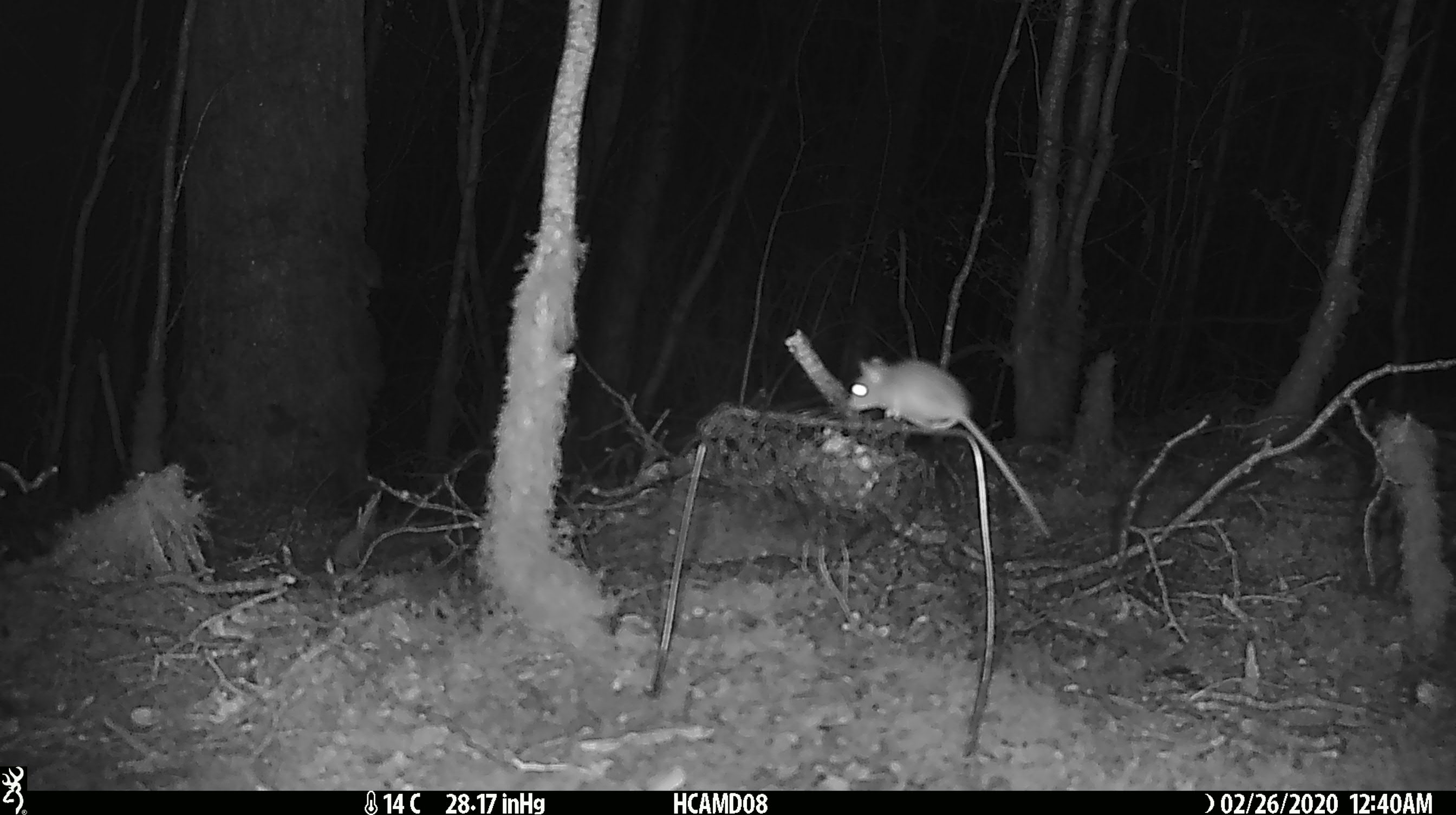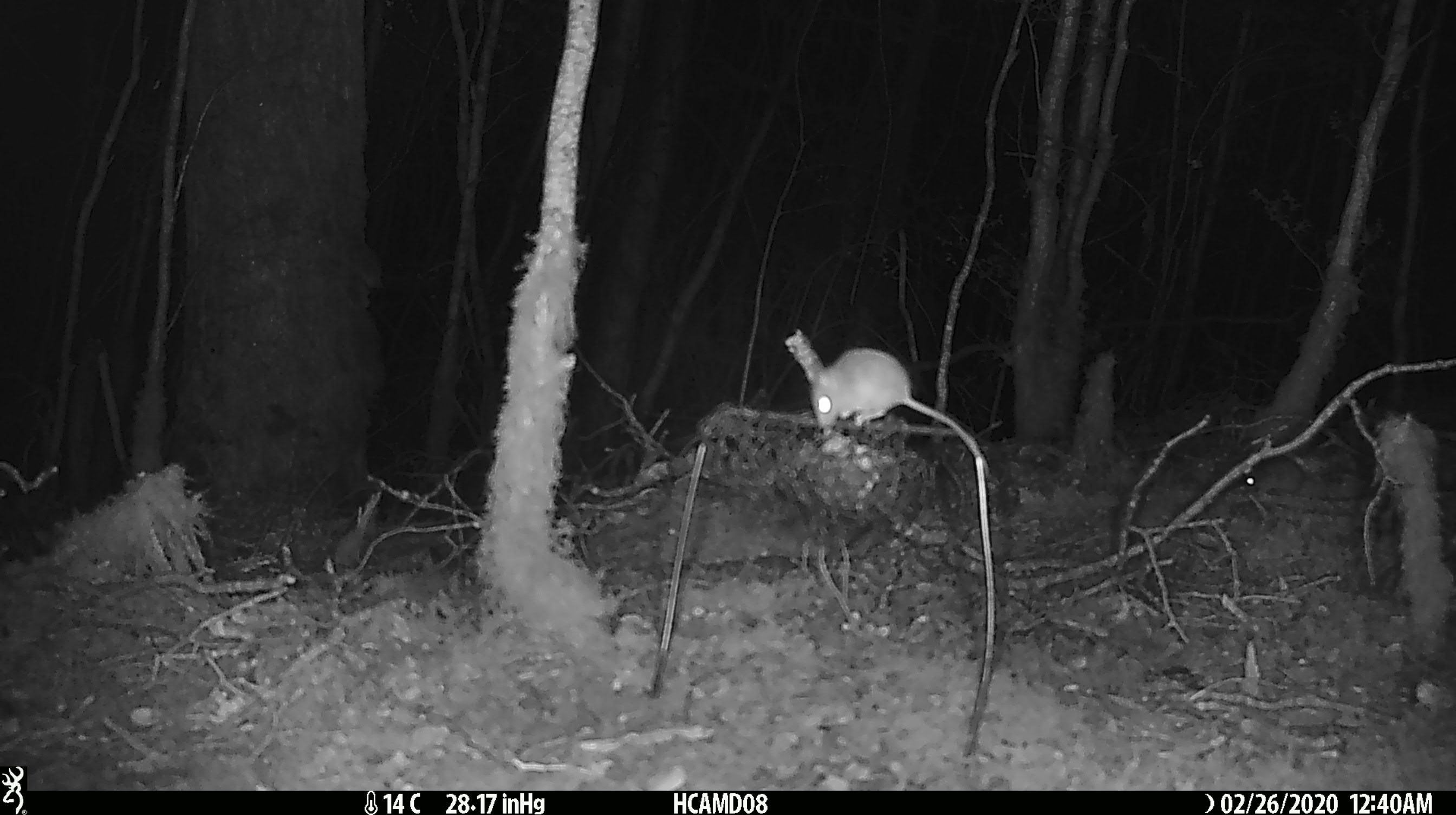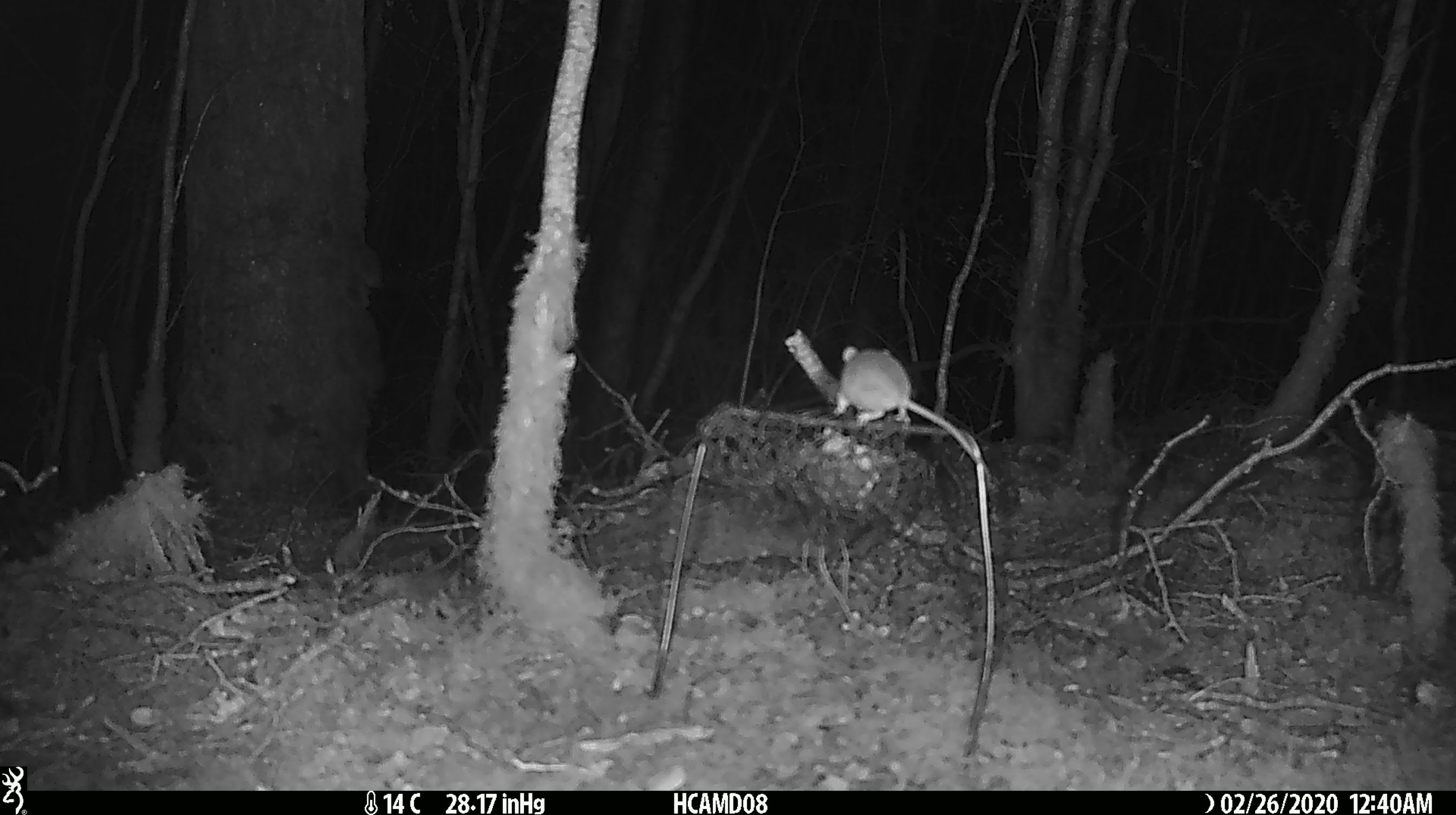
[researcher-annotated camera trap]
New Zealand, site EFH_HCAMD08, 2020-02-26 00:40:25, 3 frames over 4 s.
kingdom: Animalia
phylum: Chordata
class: Mammalia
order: Rodentia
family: Muridae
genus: Mus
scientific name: Mus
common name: mouse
Mouse (Mus).